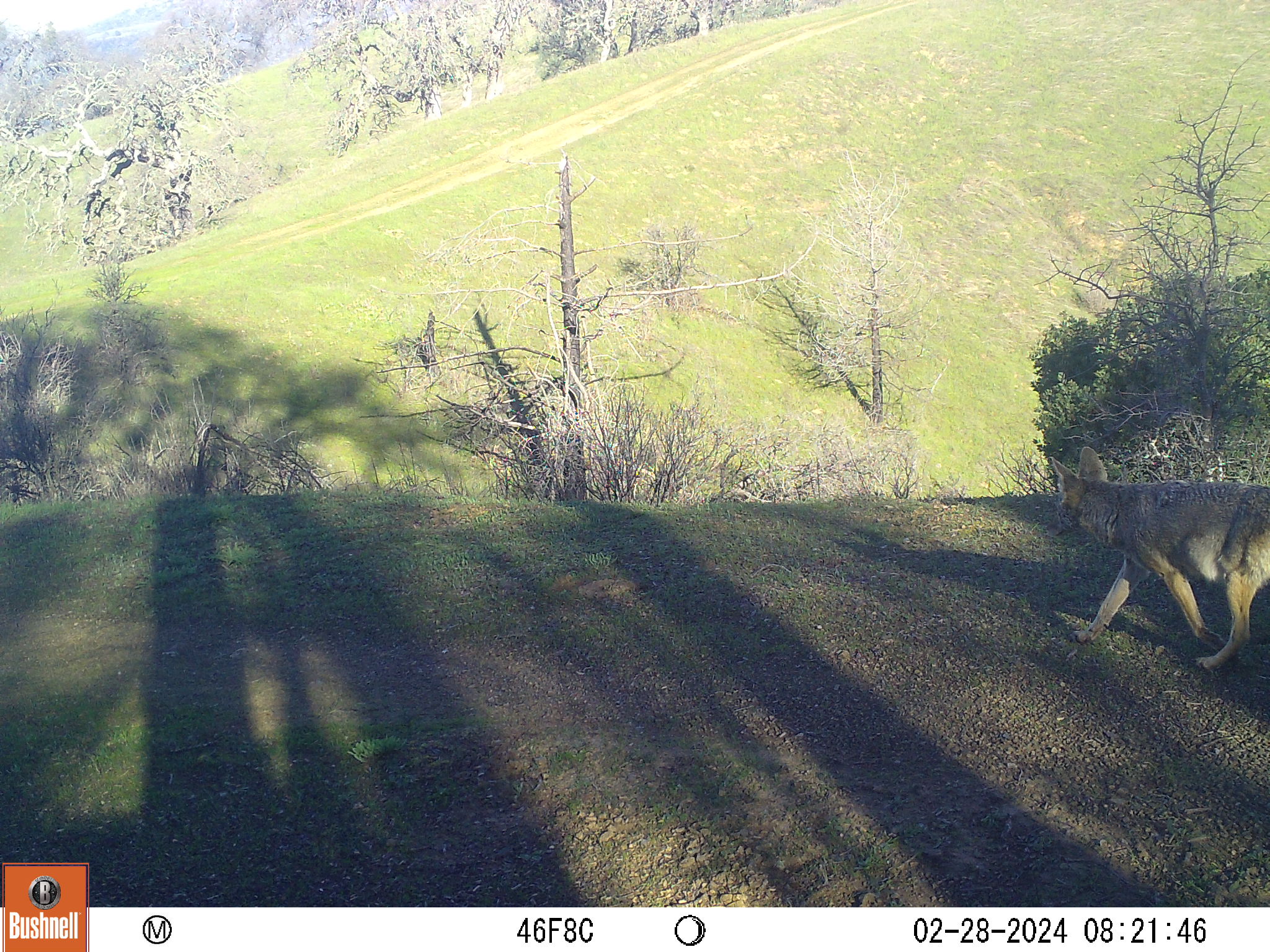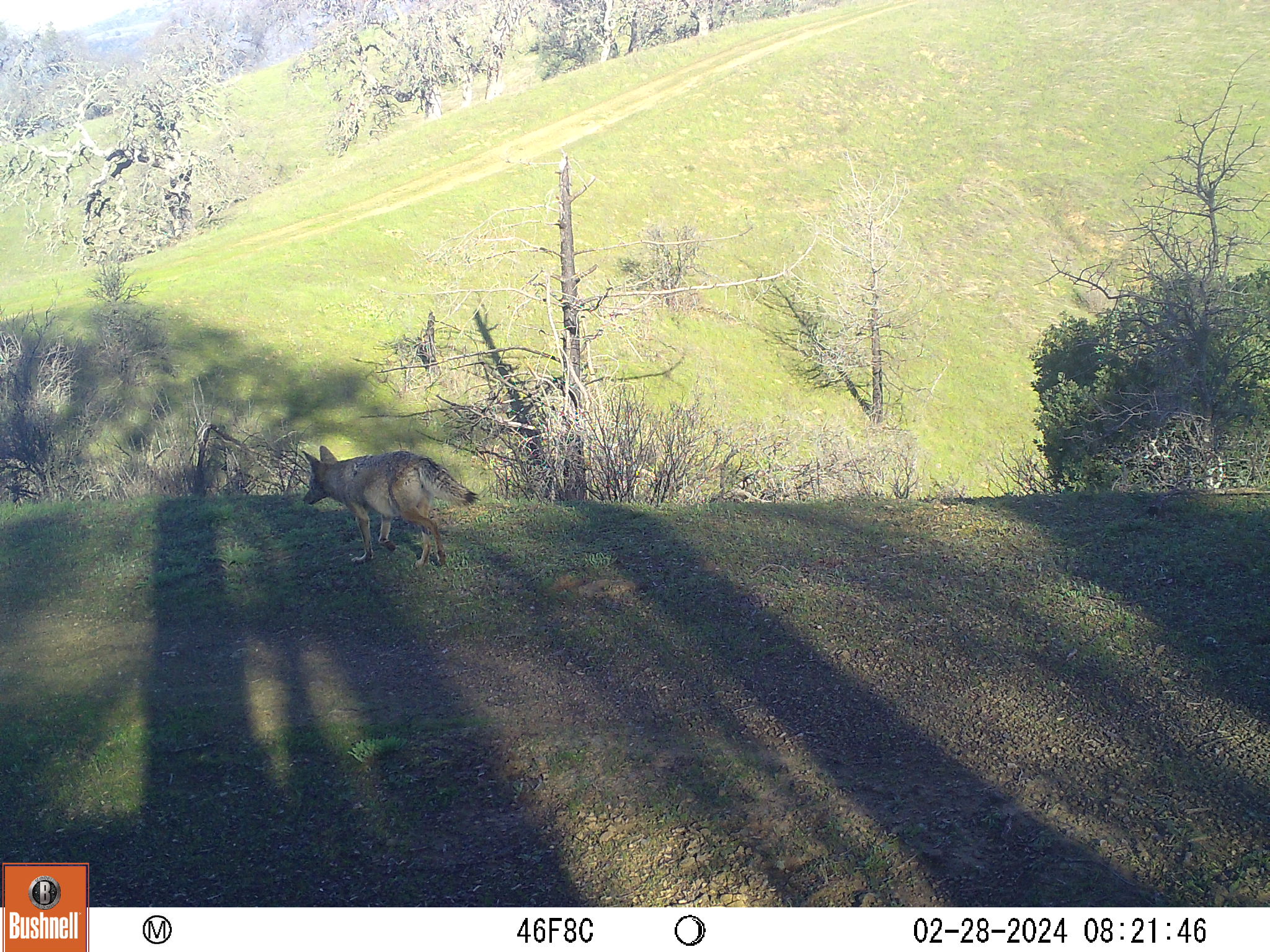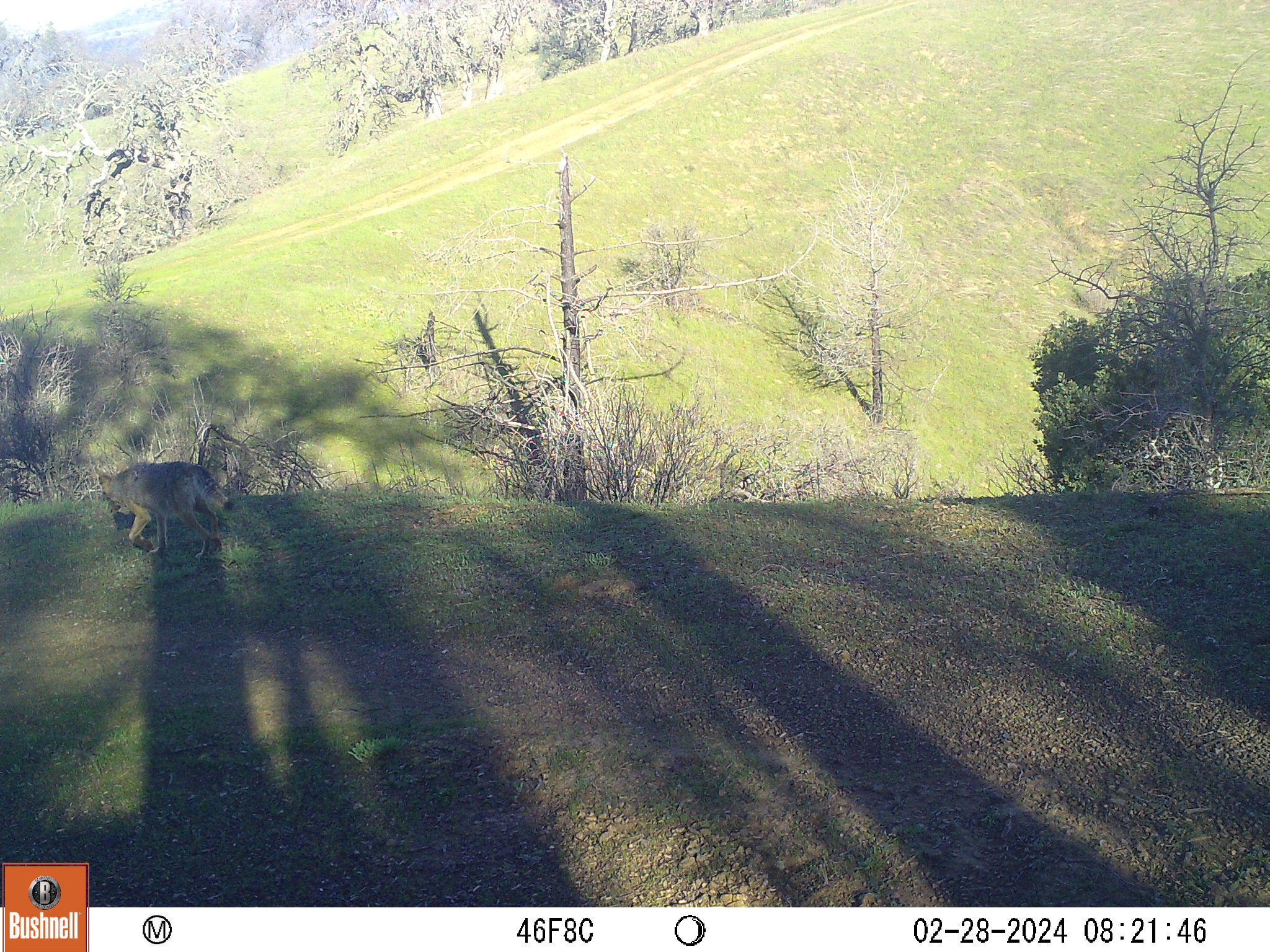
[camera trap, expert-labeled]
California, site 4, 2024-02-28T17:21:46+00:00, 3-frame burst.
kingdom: Animalia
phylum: Chordata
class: Mammalia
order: Carnivora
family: Canidae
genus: Canis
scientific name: Canis latrans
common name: coyote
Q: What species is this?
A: Coyote (Canis latrans).